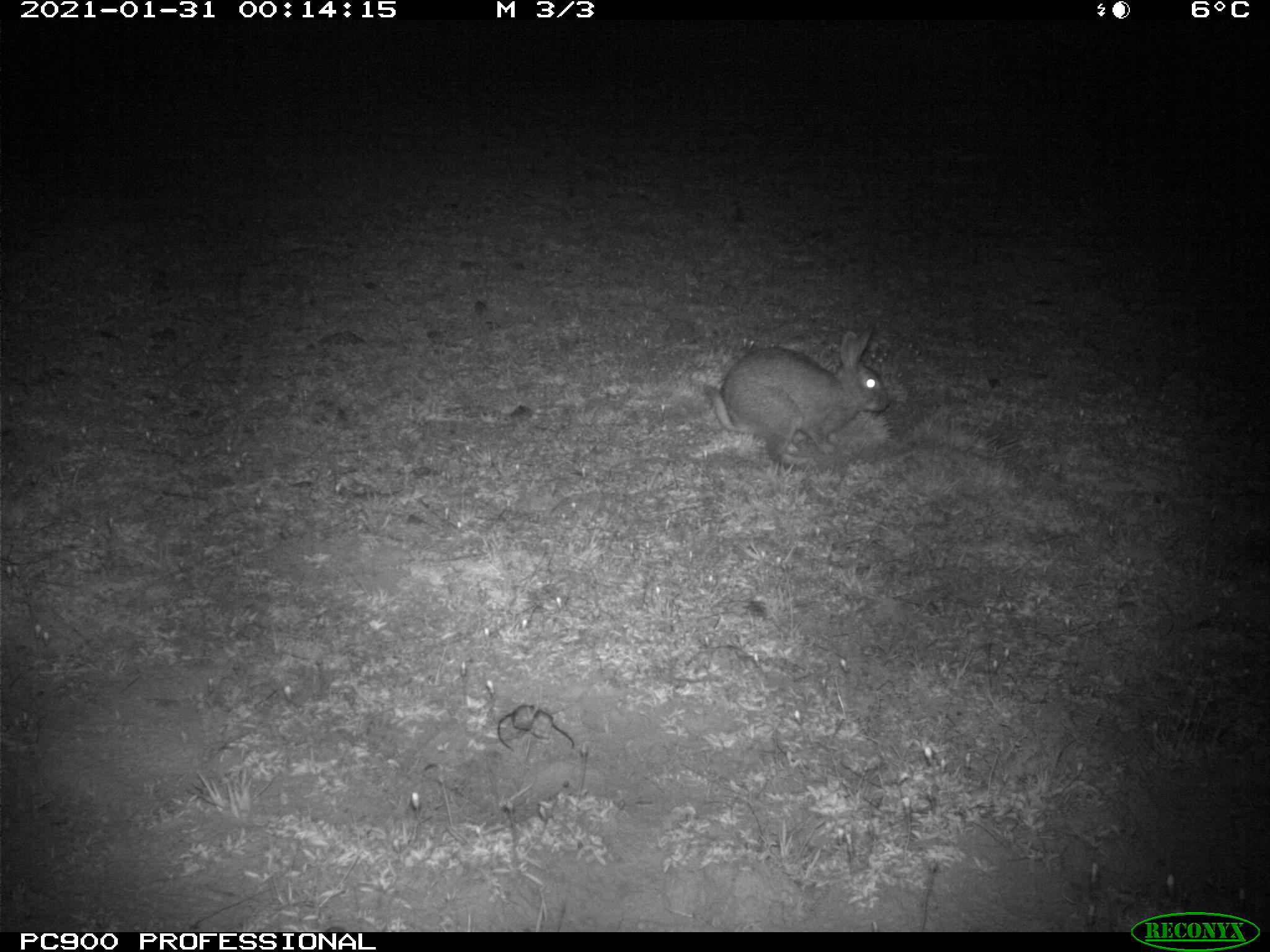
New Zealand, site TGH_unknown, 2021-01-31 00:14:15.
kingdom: Animalia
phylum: Chordata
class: Mammalia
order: Lagomorpha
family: Leporidae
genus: Oryctolagus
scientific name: Oryctolagus cuniculus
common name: european rabbit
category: rabbit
Rabbit (european rabbit) (Oryctolagus cuniculus).